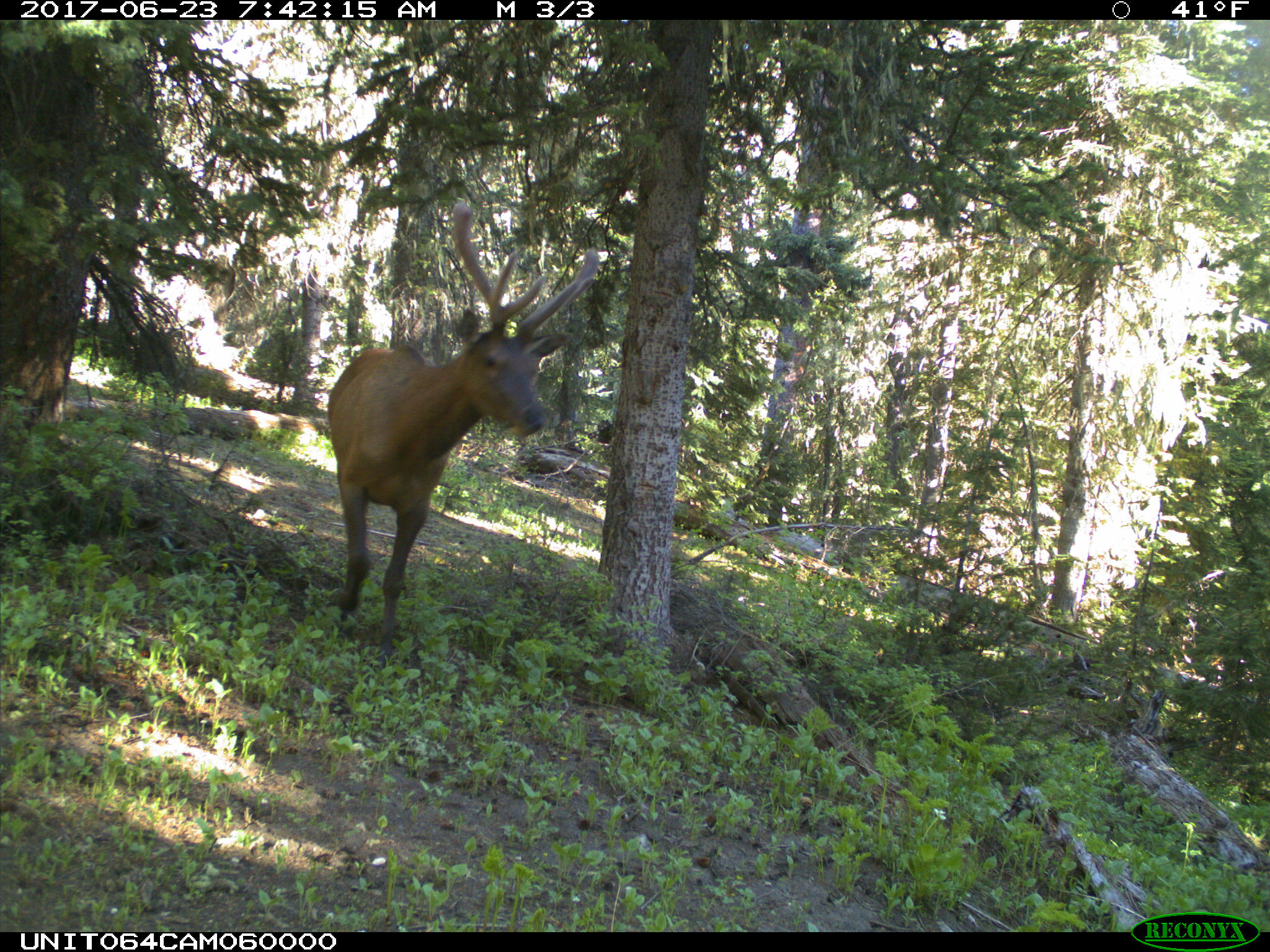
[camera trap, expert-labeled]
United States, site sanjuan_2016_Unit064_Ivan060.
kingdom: Animalia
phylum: Chordata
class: Mammalia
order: Artiodactyla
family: Cervidae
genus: Cervus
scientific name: Cervus elaphus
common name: red deer